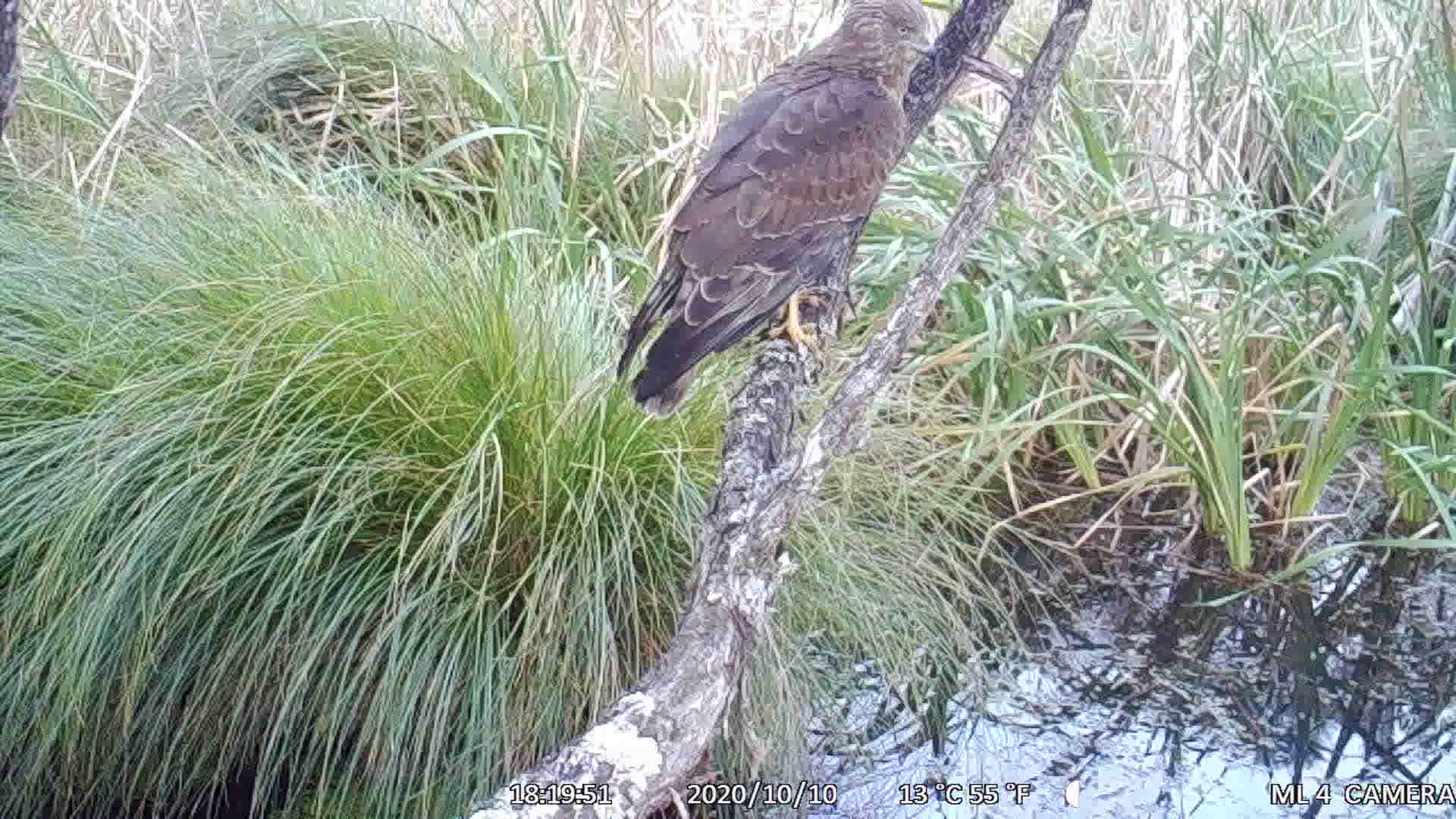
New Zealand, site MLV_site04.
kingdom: Animalia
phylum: Chordata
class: Aves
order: Accipitriformes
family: Accipitridae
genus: Circus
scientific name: Circus approximans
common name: swamp harrier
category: harrier